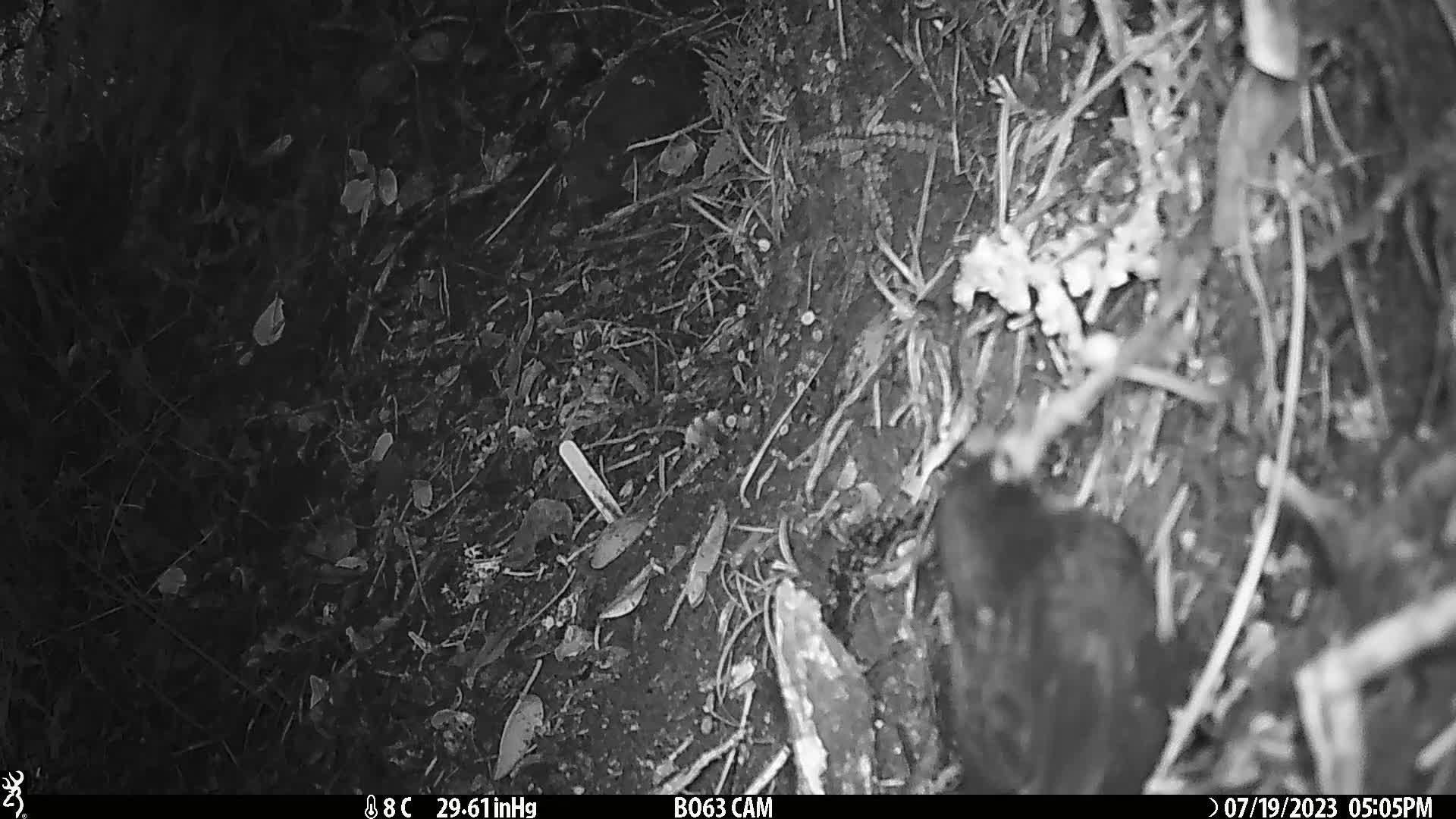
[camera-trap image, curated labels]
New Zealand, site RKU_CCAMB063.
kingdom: Animalia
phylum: Chordata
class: Aves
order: Passeriformes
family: Turdidae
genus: Turdus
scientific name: Turdus merula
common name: eurasian blackbird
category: blackbird